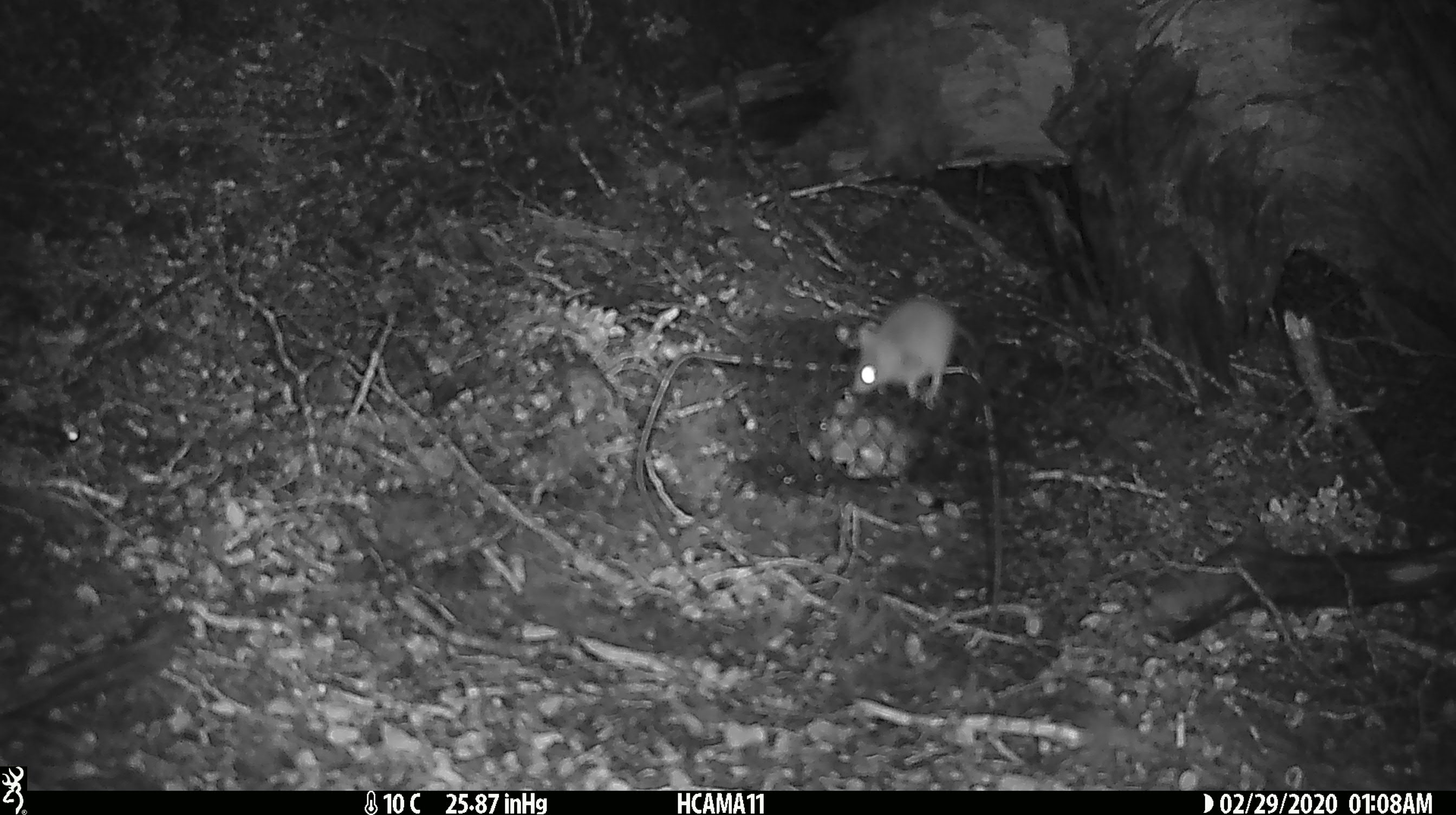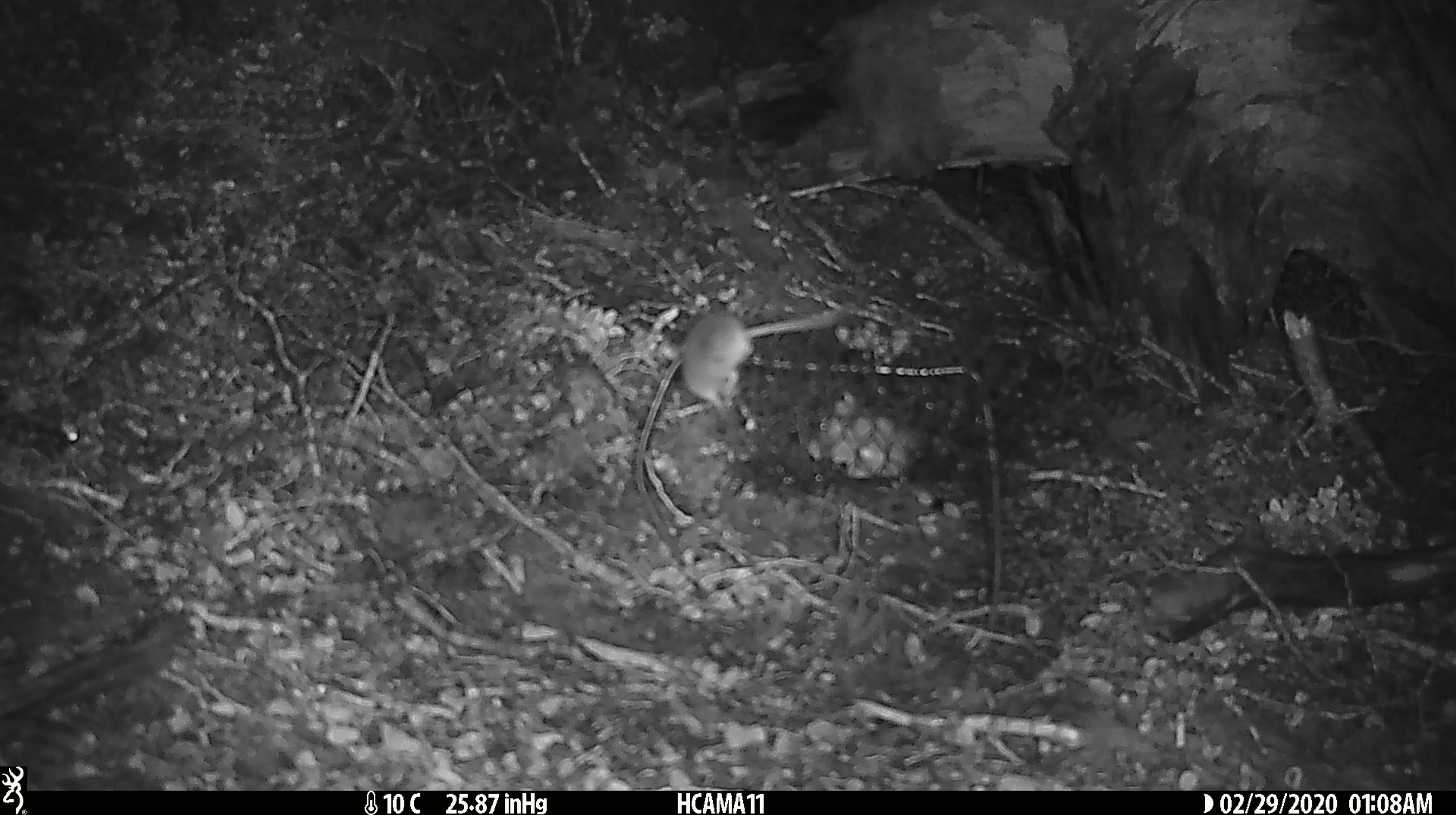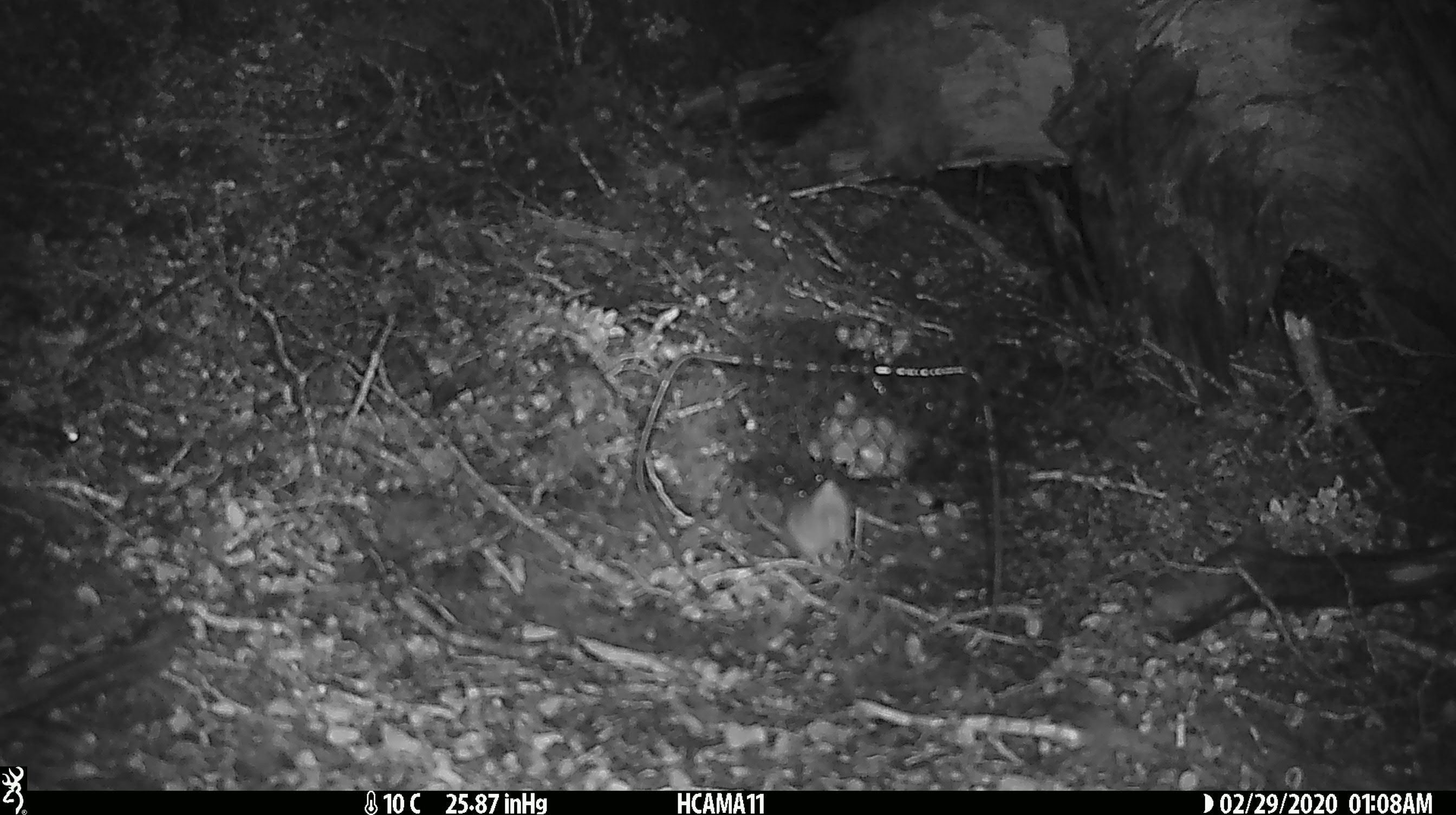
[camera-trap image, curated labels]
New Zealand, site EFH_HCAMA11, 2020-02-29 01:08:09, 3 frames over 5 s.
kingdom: Animalia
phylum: Chordata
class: Mammalia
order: Rodentia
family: Muridae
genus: Mus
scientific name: Mus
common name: mouse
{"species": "mouse (Mus)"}